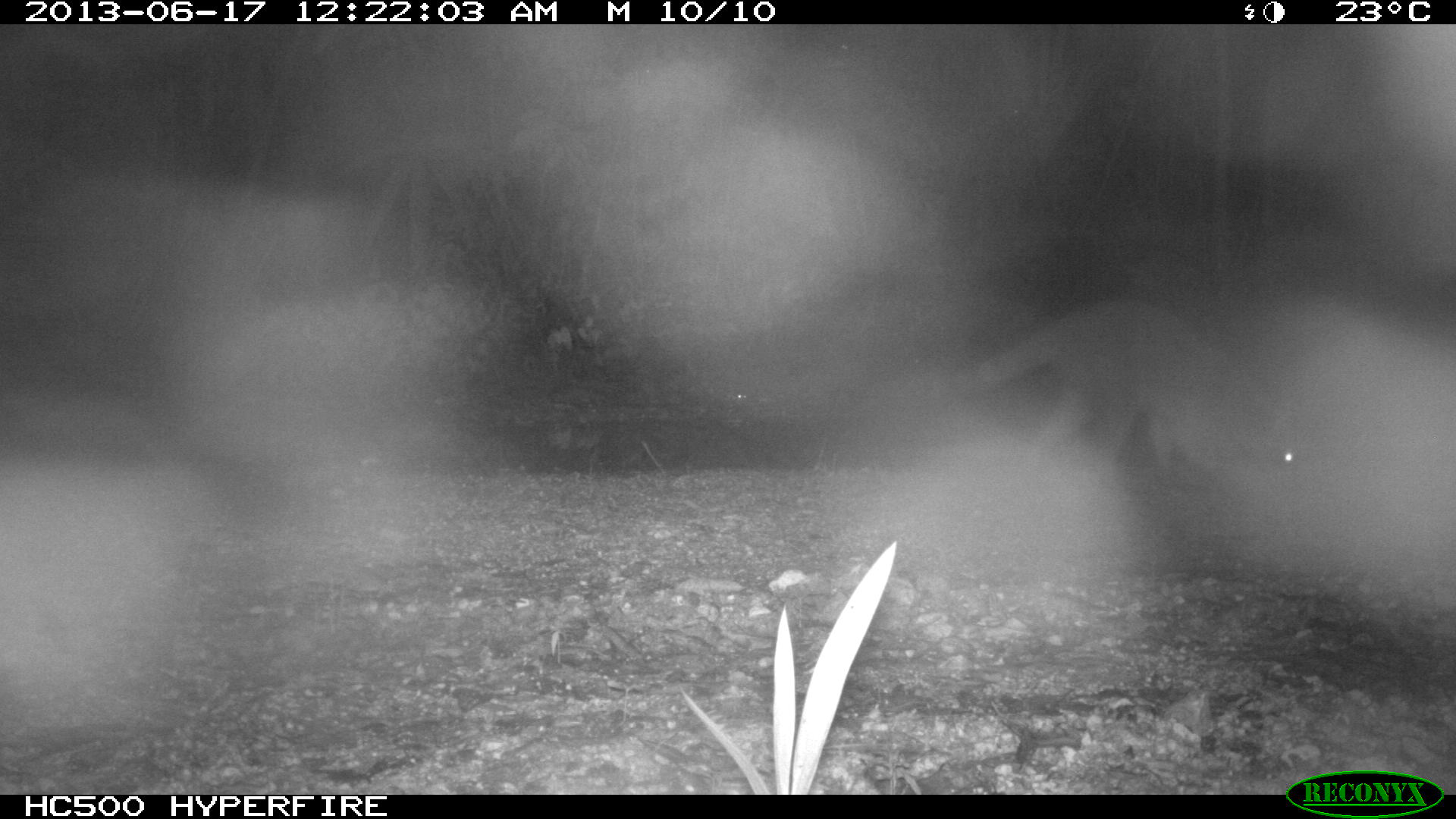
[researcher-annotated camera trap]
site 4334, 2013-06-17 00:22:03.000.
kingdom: Animalia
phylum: Chordata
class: Mammalia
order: Carnivora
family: Procyonidae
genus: Procyon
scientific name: Procyon lotor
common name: common raccoon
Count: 1.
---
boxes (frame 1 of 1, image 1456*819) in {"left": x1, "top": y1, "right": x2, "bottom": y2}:
procyon lotor: {"left": 959, "top": 297, "right": 1297, "bottom": 496}